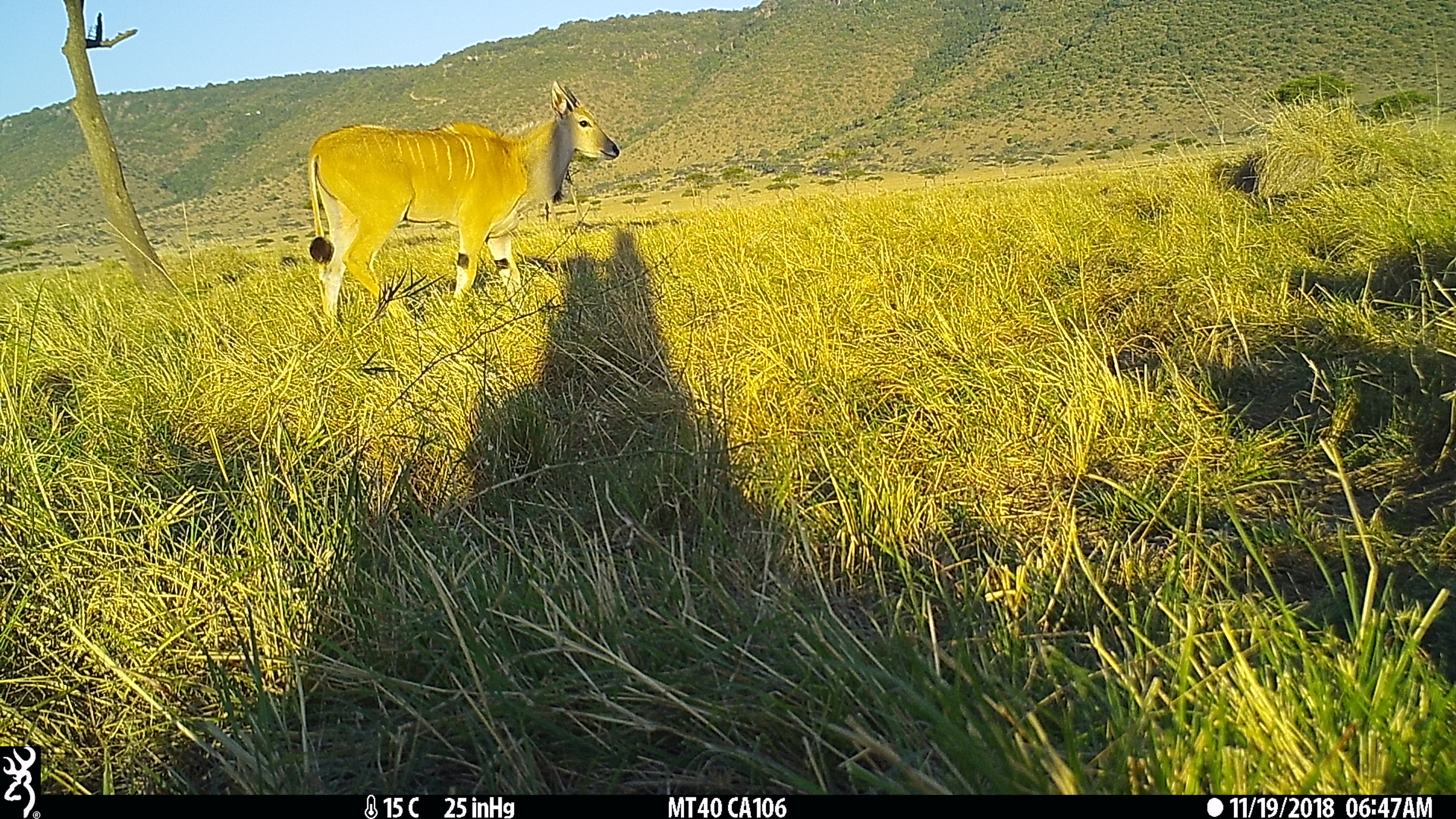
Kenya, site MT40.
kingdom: Animalia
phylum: Chordata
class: Mammalia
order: Artiodactyla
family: Bovidae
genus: Tragelaphus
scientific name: Tragelaphus oryx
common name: eland